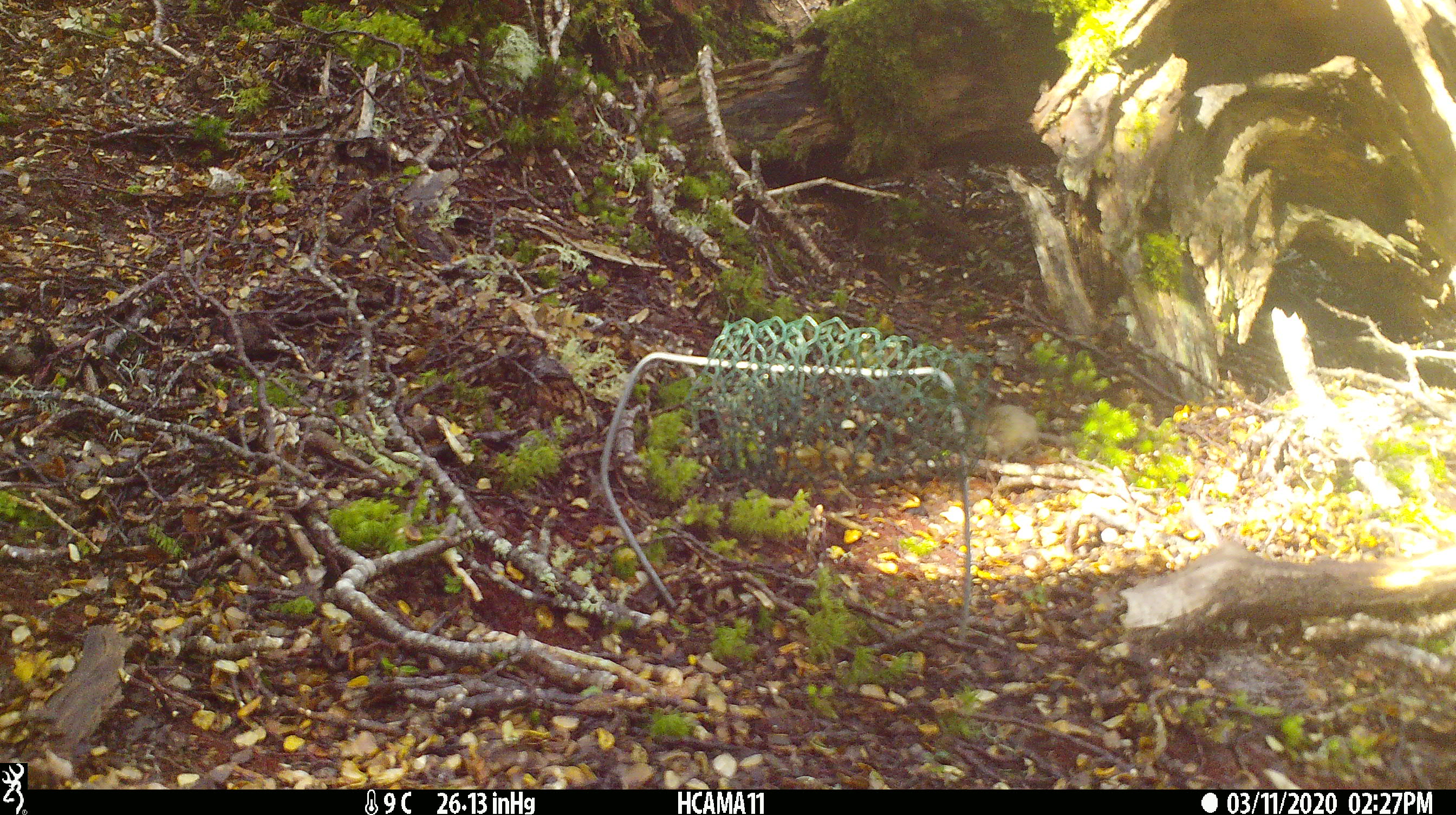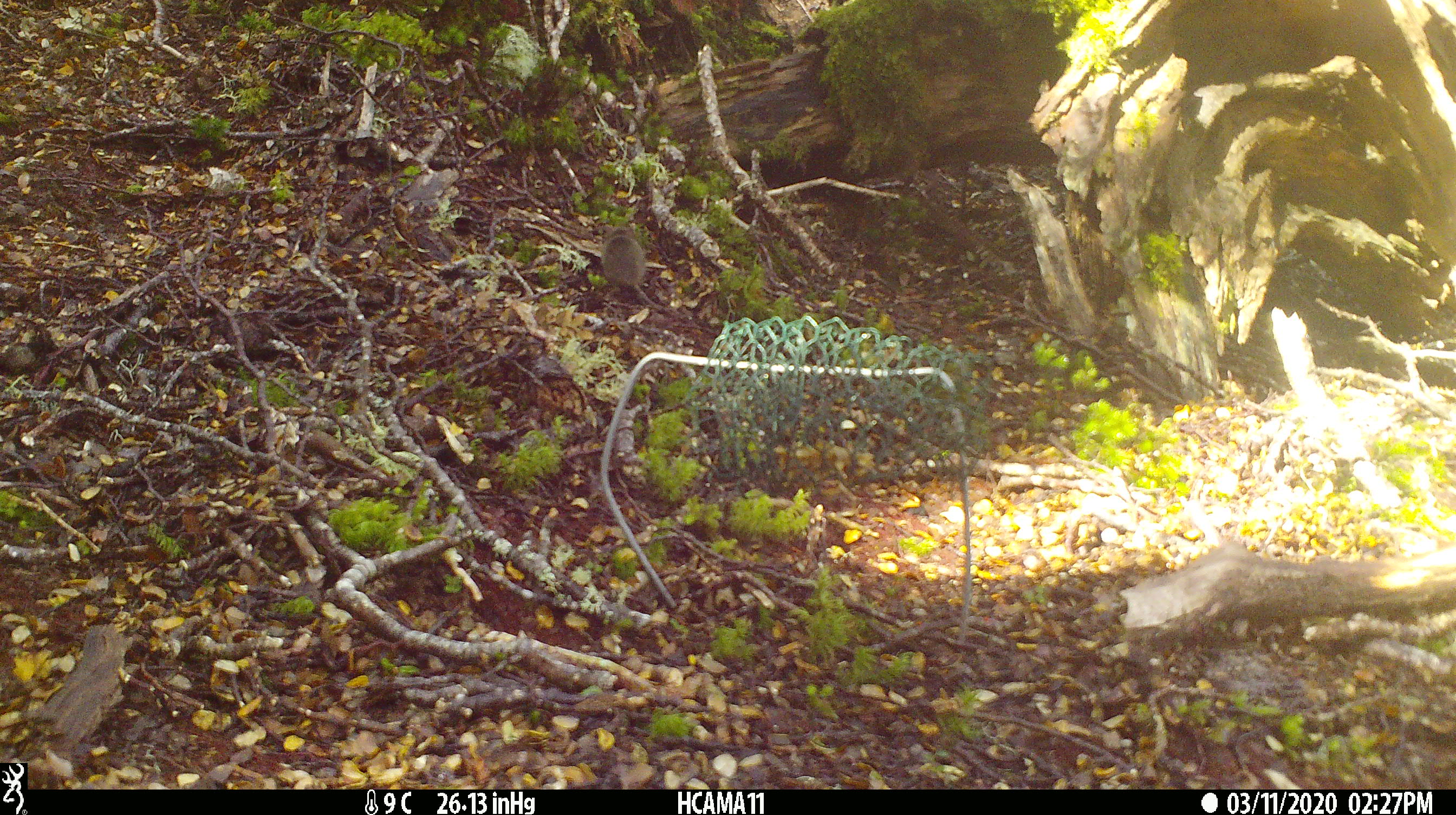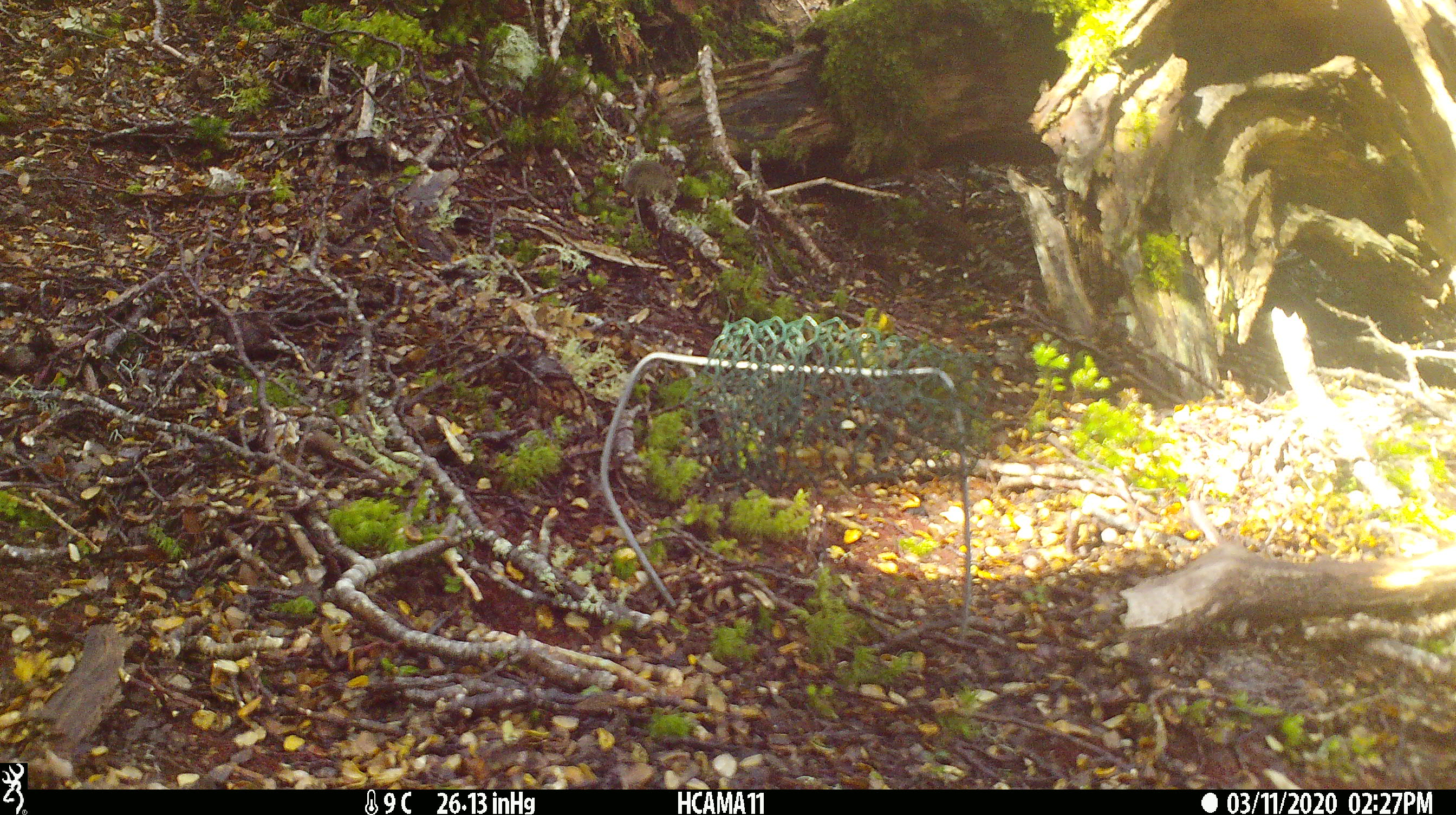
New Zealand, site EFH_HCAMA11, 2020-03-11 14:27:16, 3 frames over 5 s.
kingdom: Animalia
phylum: Chordata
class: Mammalia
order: Rodentia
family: Muridae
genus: Mus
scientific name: Mus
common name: mouse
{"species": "mouse (Mus)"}